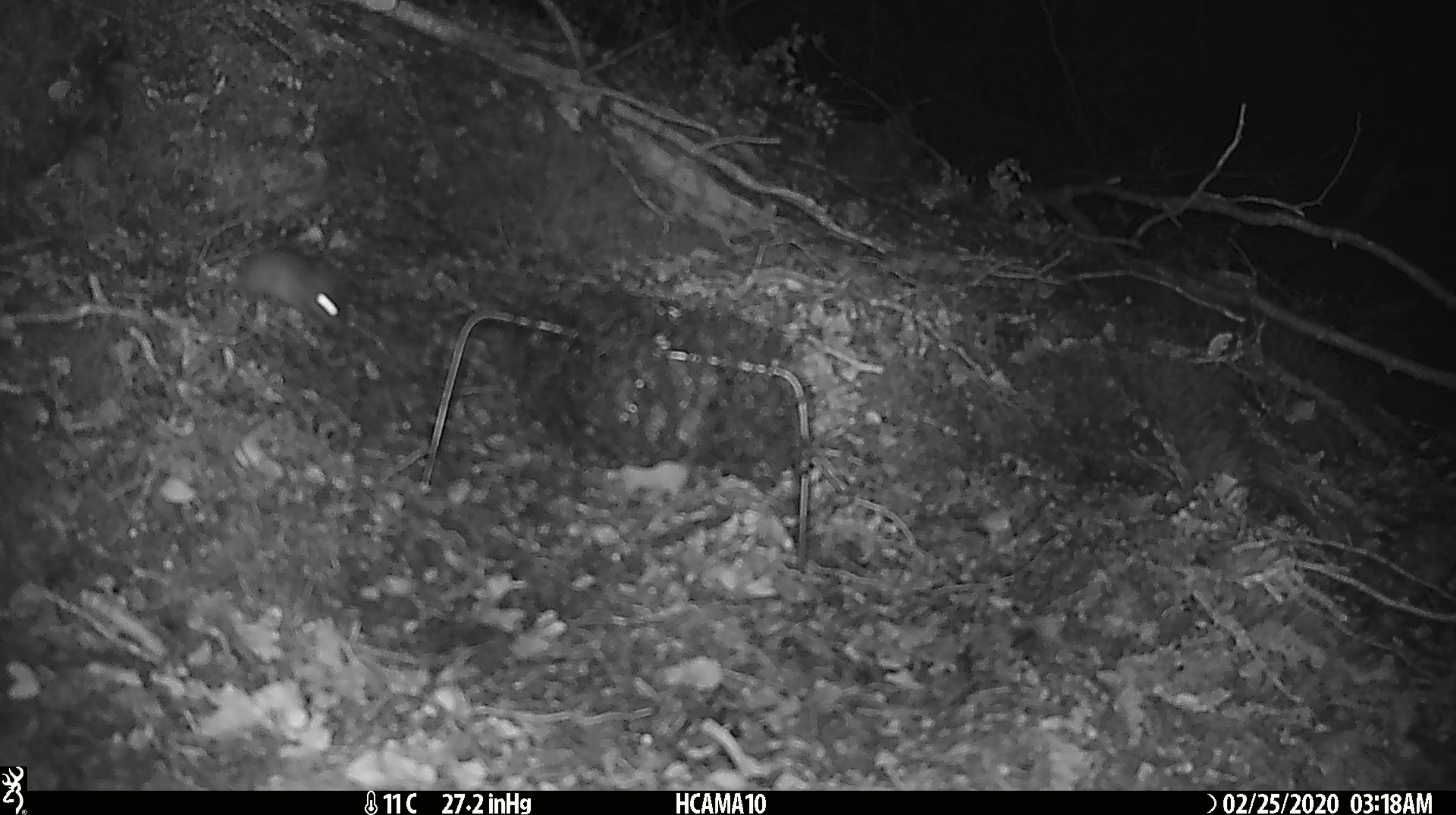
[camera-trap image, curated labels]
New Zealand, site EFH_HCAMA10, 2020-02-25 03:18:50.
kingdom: Animalia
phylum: Chordata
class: Mammalia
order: Rodentia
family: Muridae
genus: Mus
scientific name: Mus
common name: mouse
Mouse (Mus).